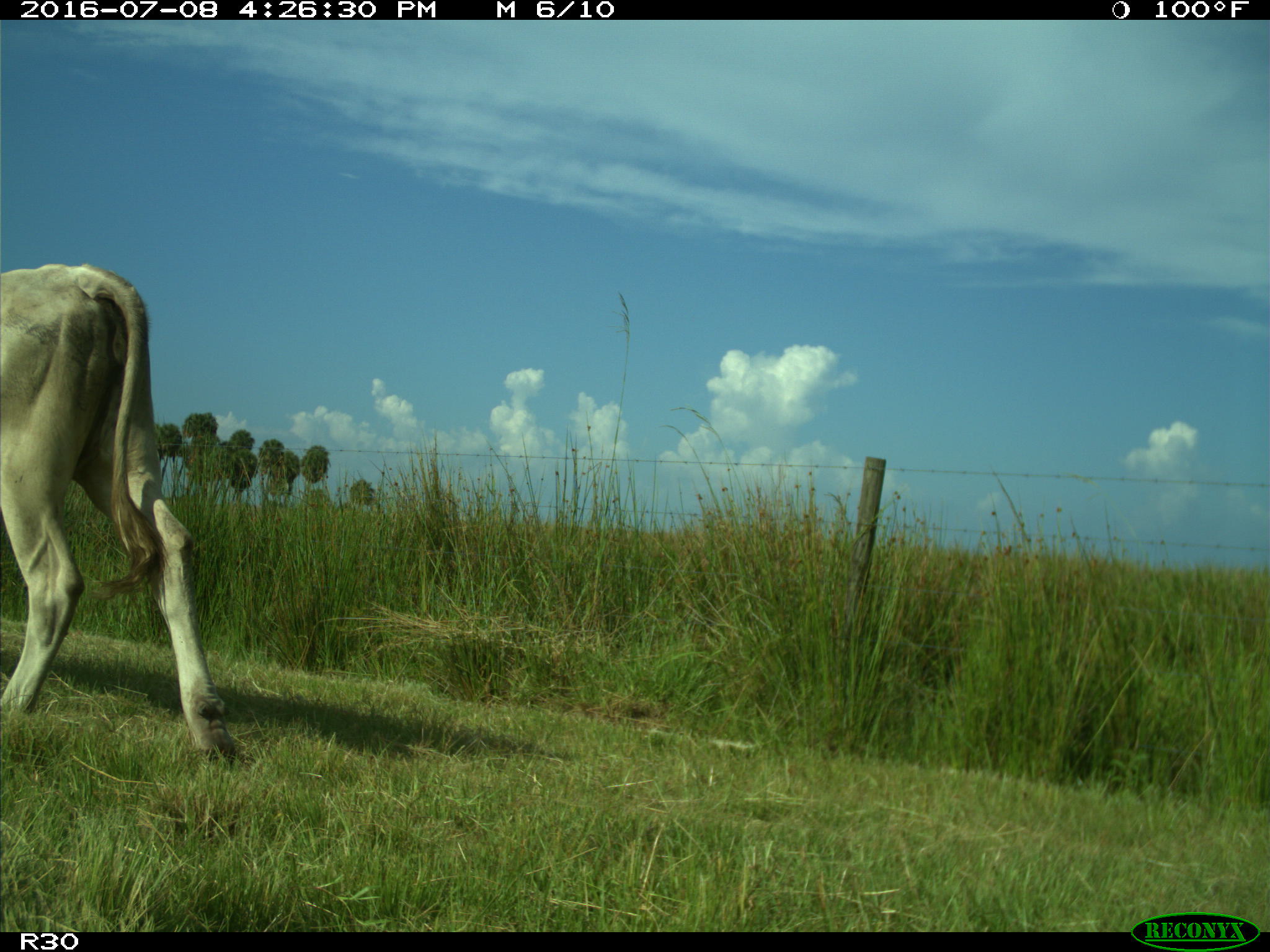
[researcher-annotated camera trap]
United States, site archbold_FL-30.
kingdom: Animalia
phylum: Chordata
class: Mammalia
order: Artiodactyla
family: Bovidae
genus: Bos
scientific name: Bos taurus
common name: domestic cow